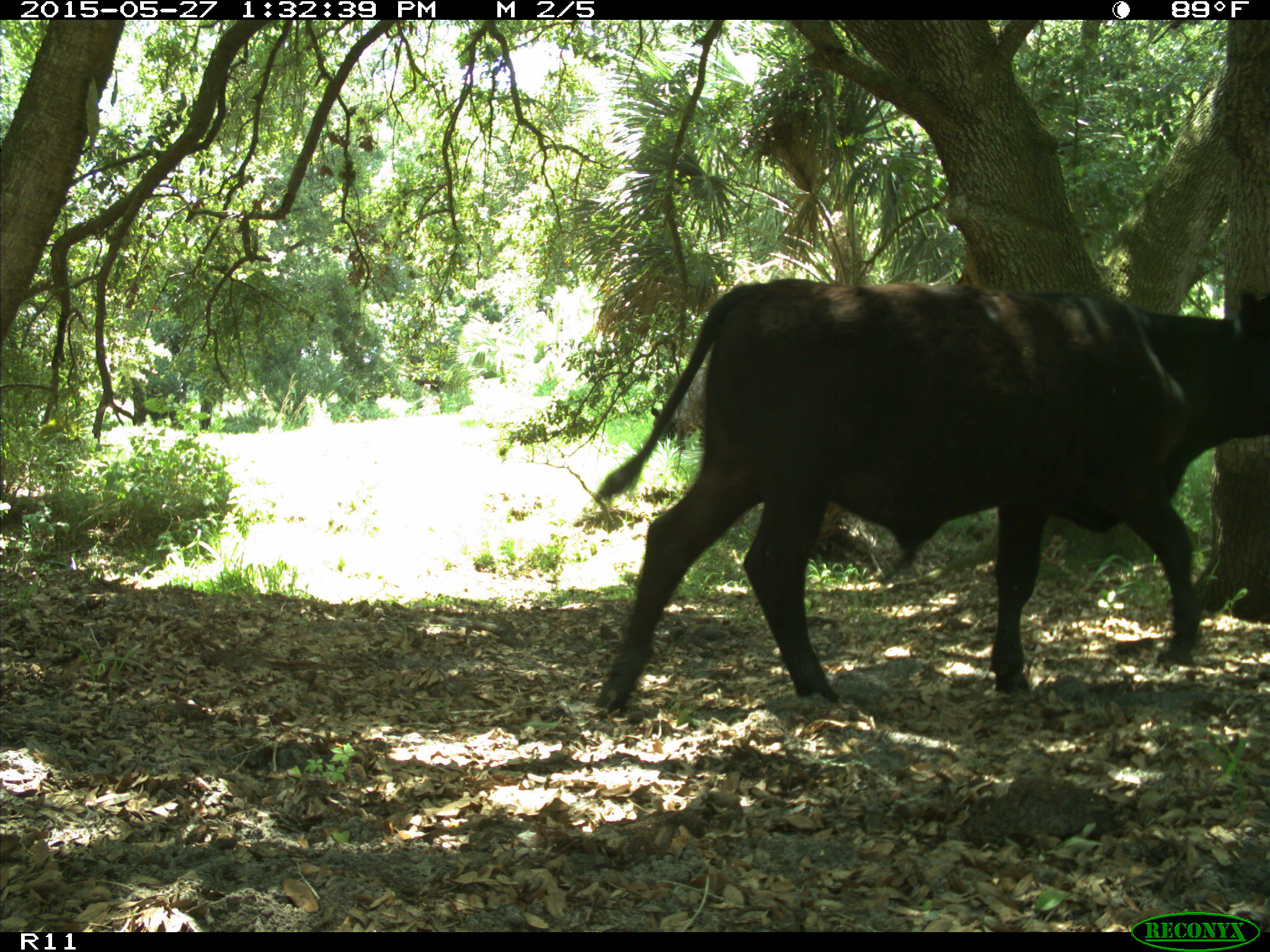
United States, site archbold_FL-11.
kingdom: Animalia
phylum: Chordata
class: Mammalia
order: Artiodactyla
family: Bovidae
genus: Bos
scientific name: Bos taurus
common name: domestic cow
Bos taurus (domestic cow).